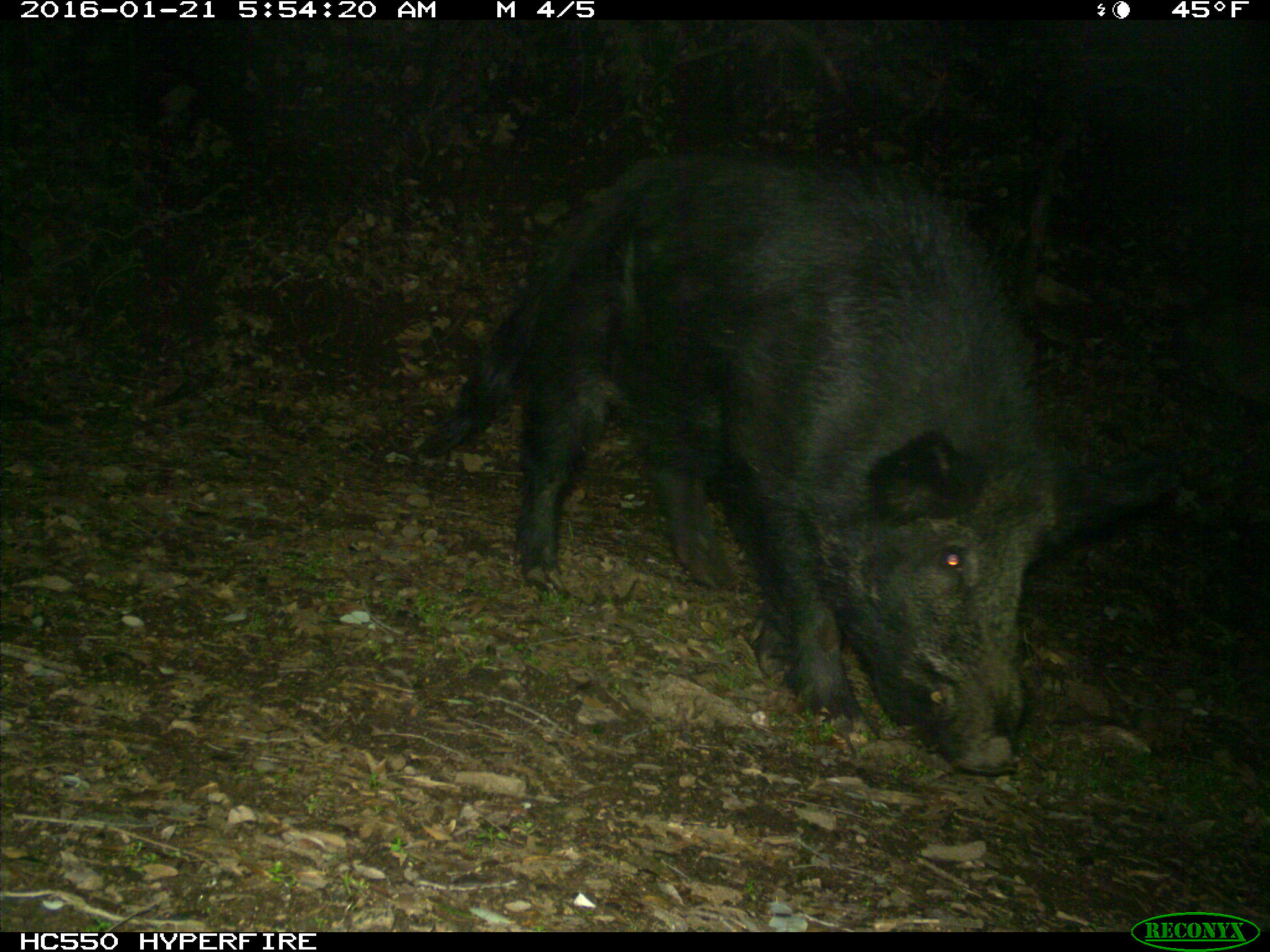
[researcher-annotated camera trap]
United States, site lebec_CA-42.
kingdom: Animalia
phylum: Chordata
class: Mammalia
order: Artiodactyla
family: Suidae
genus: Sus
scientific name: Sus scrofa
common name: wild boar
Sus scrofa (wild boar).